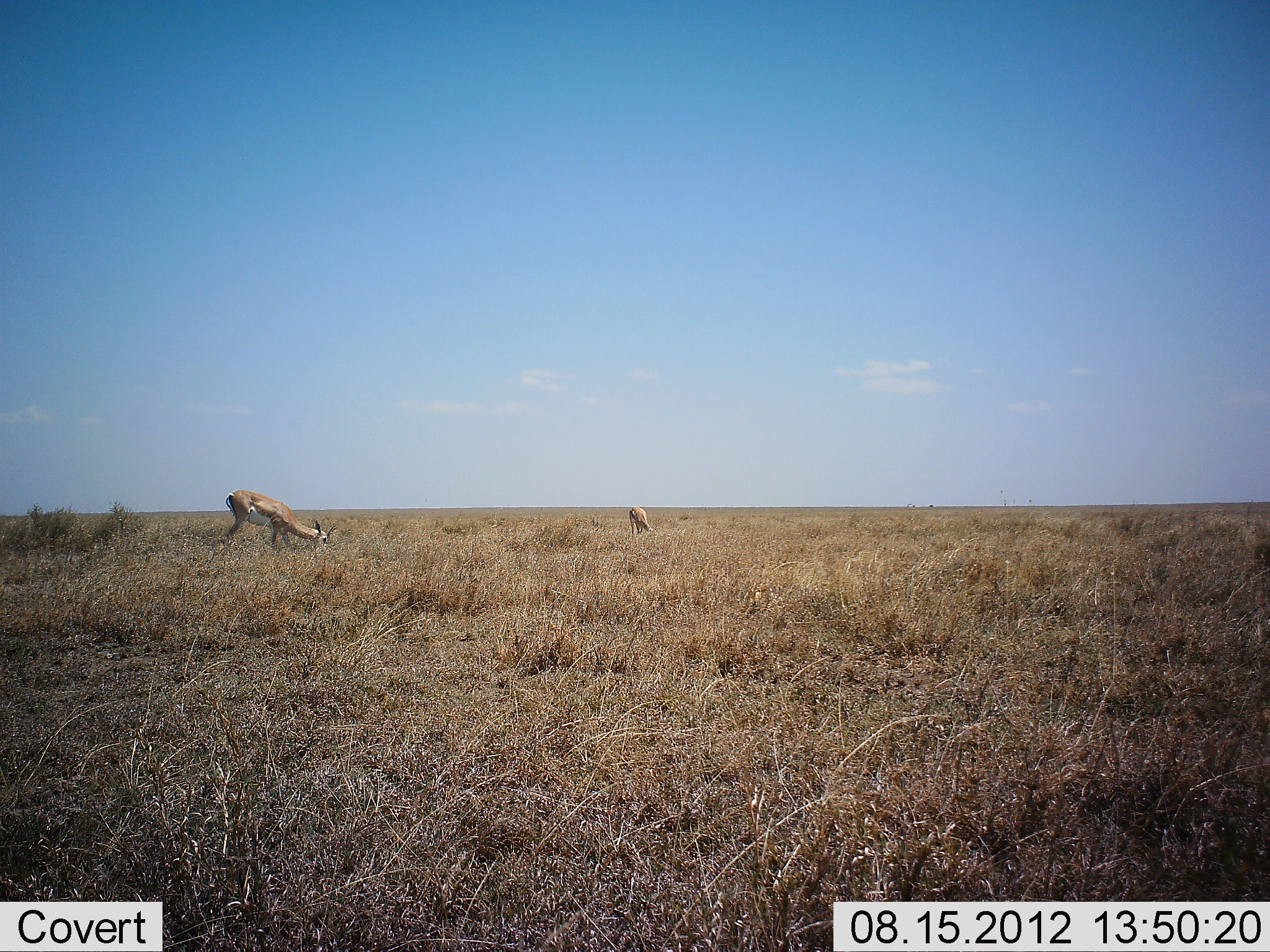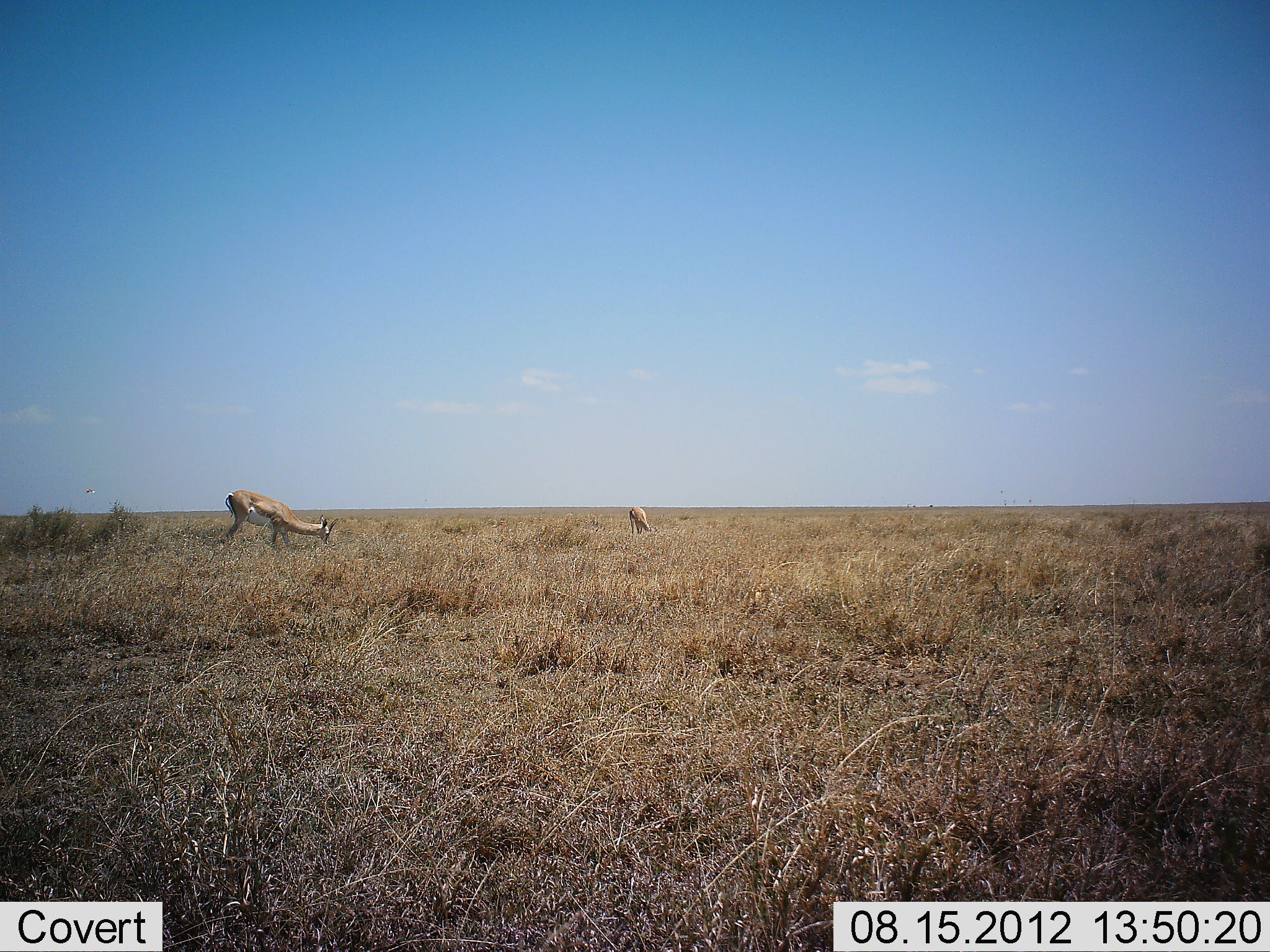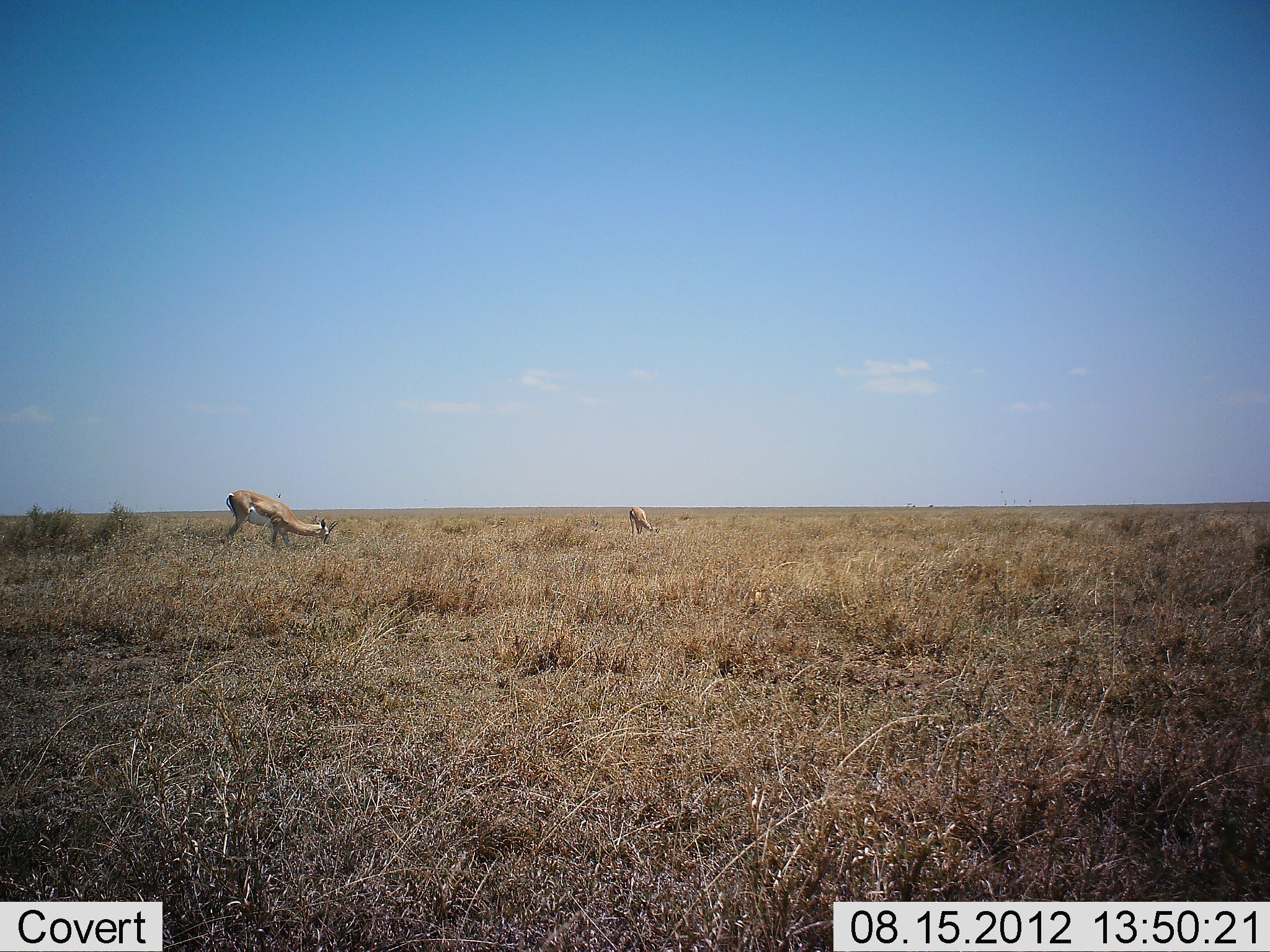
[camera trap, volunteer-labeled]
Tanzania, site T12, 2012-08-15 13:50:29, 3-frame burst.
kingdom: Animalia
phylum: Chordata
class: Mammalia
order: Artiodactyla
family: Bovidae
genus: Nanger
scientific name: Nanger granti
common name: grant's gazelle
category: gazellegrants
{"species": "gazellegrants (grant's gazelle) (Nanger granti)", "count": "2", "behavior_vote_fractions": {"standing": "10%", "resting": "0%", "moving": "0%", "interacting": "0%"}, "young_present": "0%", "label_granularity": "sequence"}